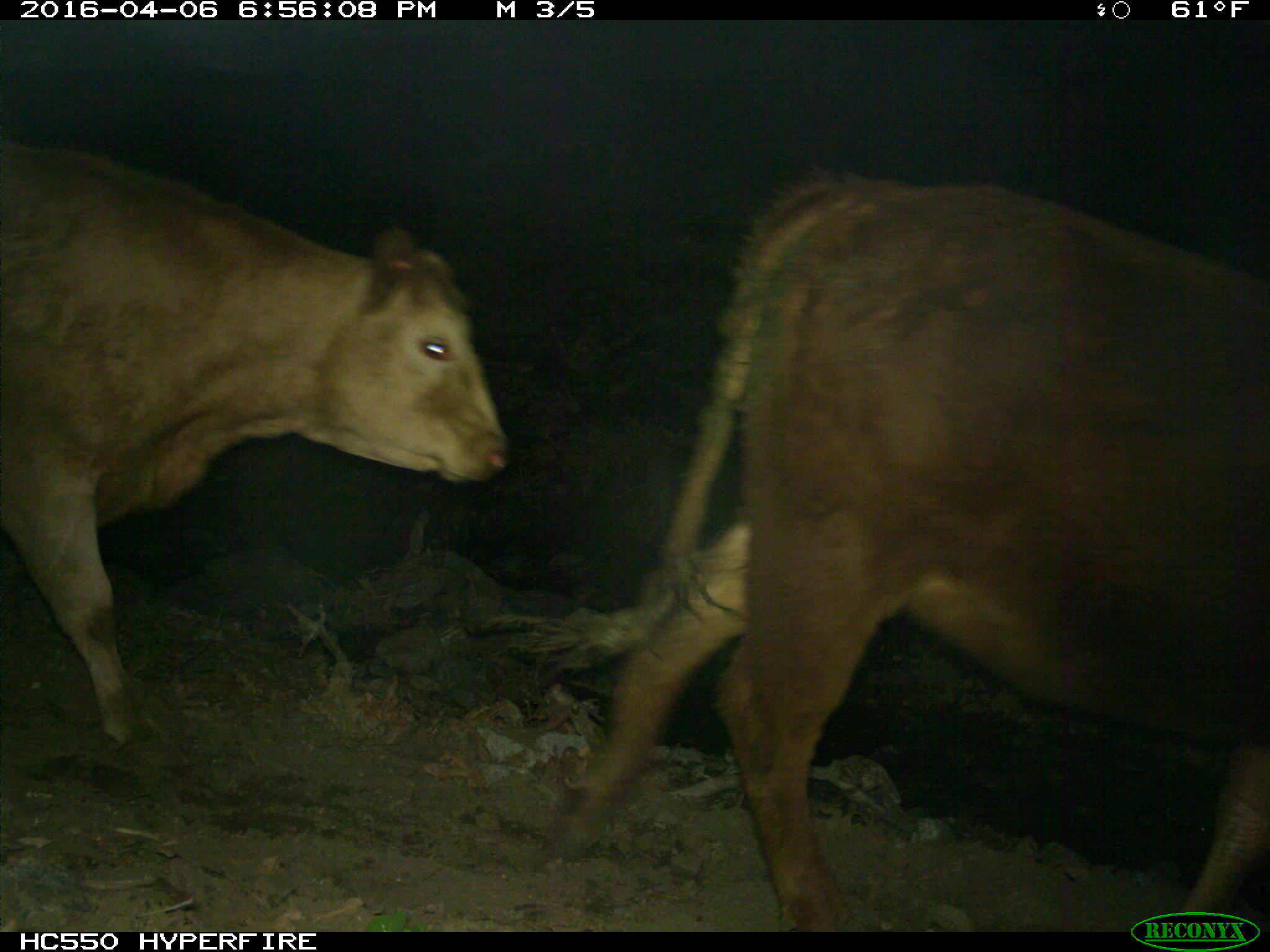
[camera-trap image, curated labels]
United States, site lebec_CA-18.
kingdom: Animalia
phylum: Chordata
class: Mammalia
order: Artiodactyla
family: Bovidae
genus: Bos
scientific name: Bos taurus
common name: domestic cow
Bos taurus (domestic cow).